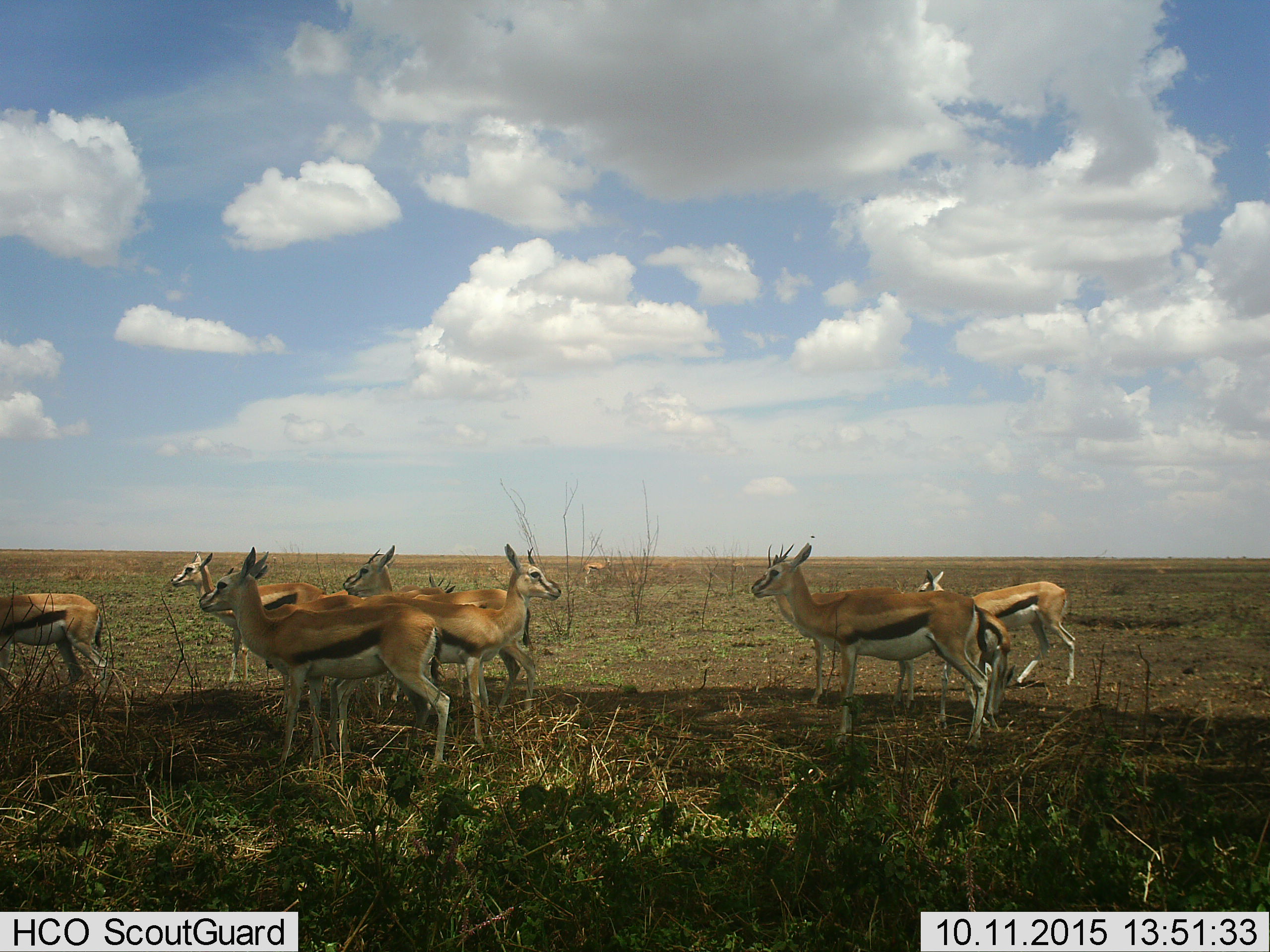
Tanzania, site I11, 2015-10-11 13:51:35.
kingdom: Animalia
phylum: Chordata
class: Mammalia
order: Artiodactyla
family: Bovidae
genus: Eudorcas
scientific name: Eudorcas thomsonii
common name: thomson's gazelle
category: gazellethomsons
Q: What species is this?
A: Gazellethomsons (thomson's gazelle) (Eudorcas thomsonii).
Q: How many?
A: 11-50.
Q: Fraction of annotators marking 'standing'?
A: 90%.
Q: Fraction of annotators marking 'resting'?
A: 0%.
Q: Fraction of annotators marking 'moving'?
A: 10%.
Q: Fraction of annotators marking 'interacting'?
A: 10%.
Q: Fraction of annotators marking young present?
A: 20%.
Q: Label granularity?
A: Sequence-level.